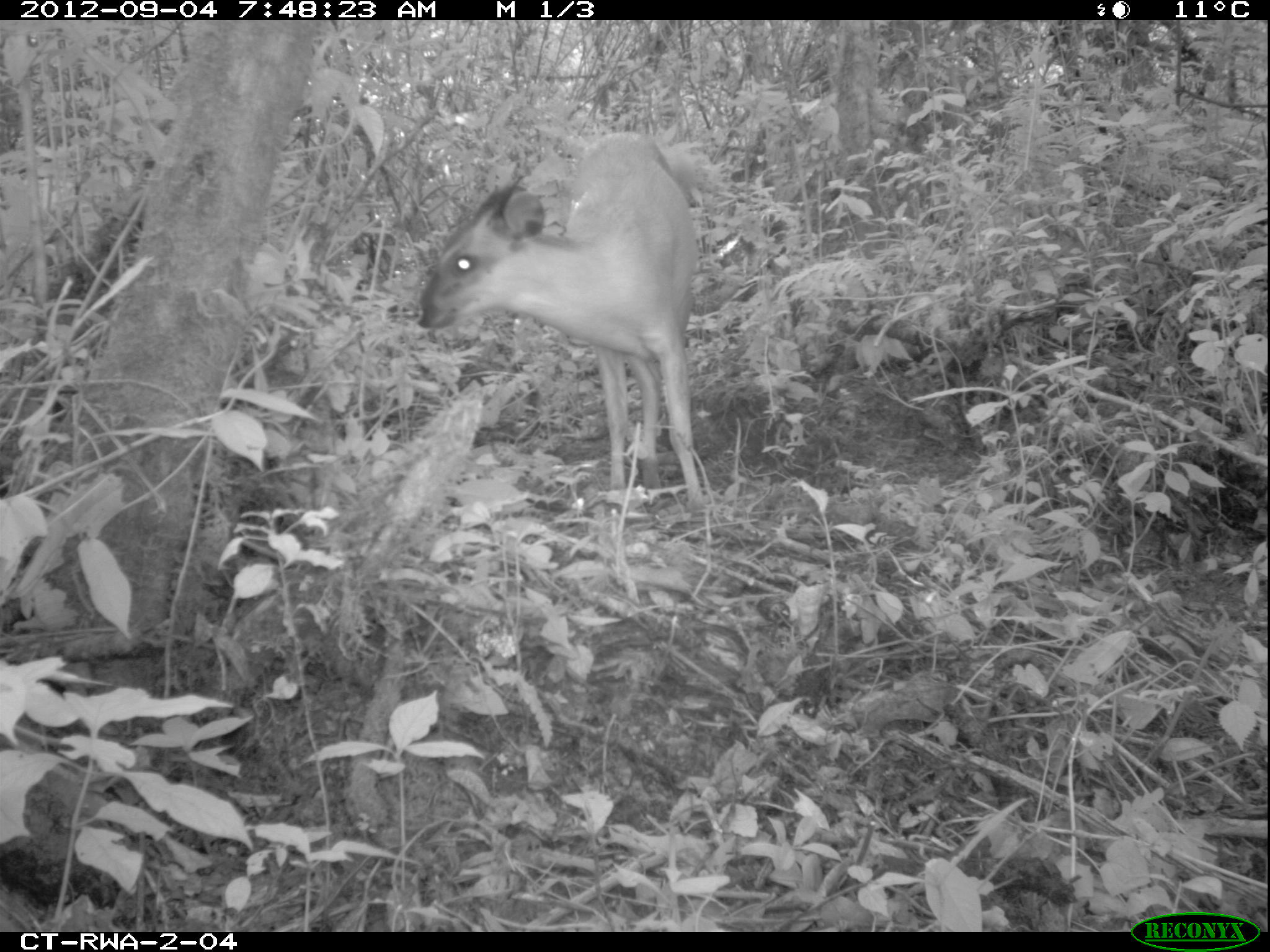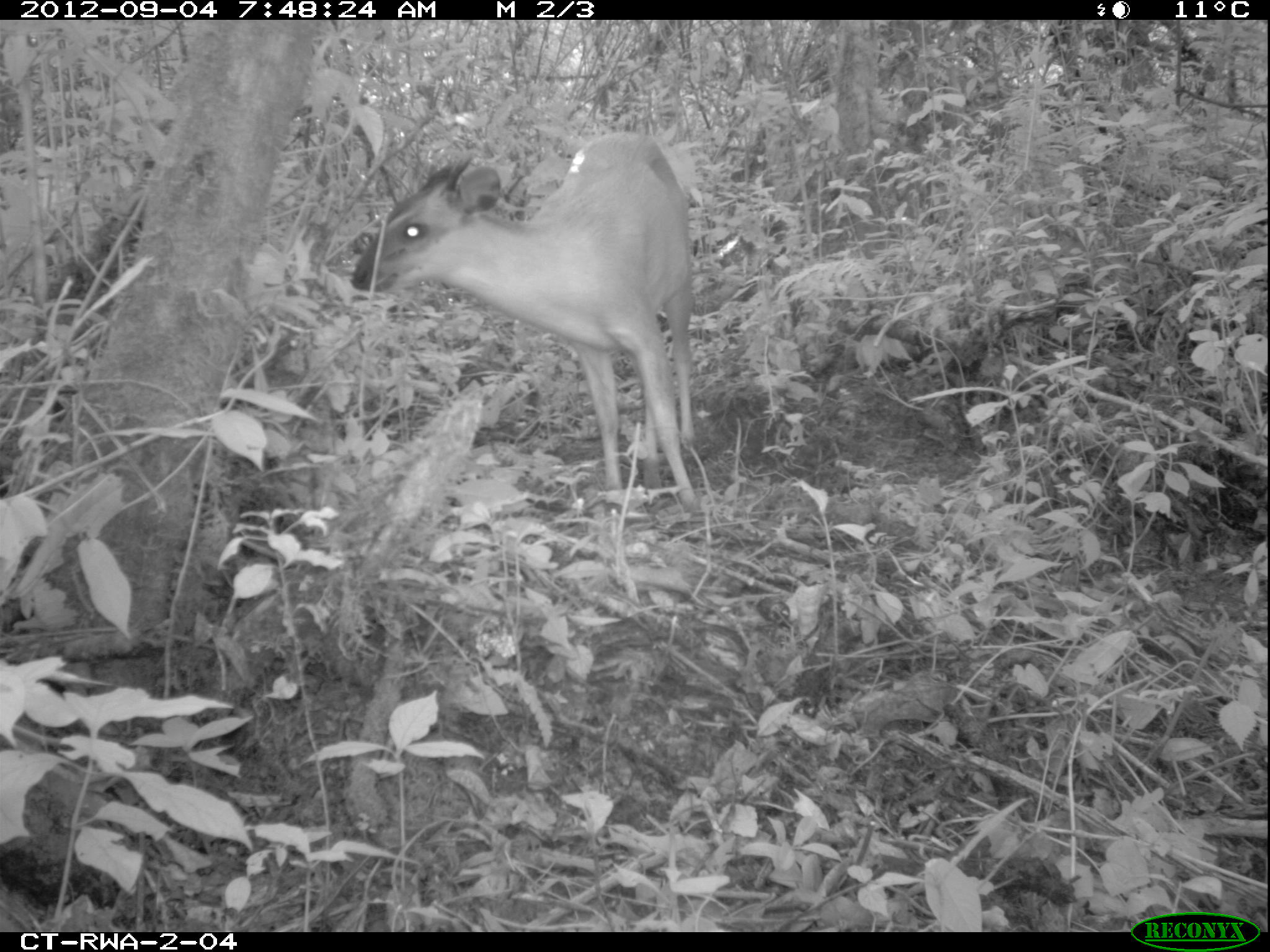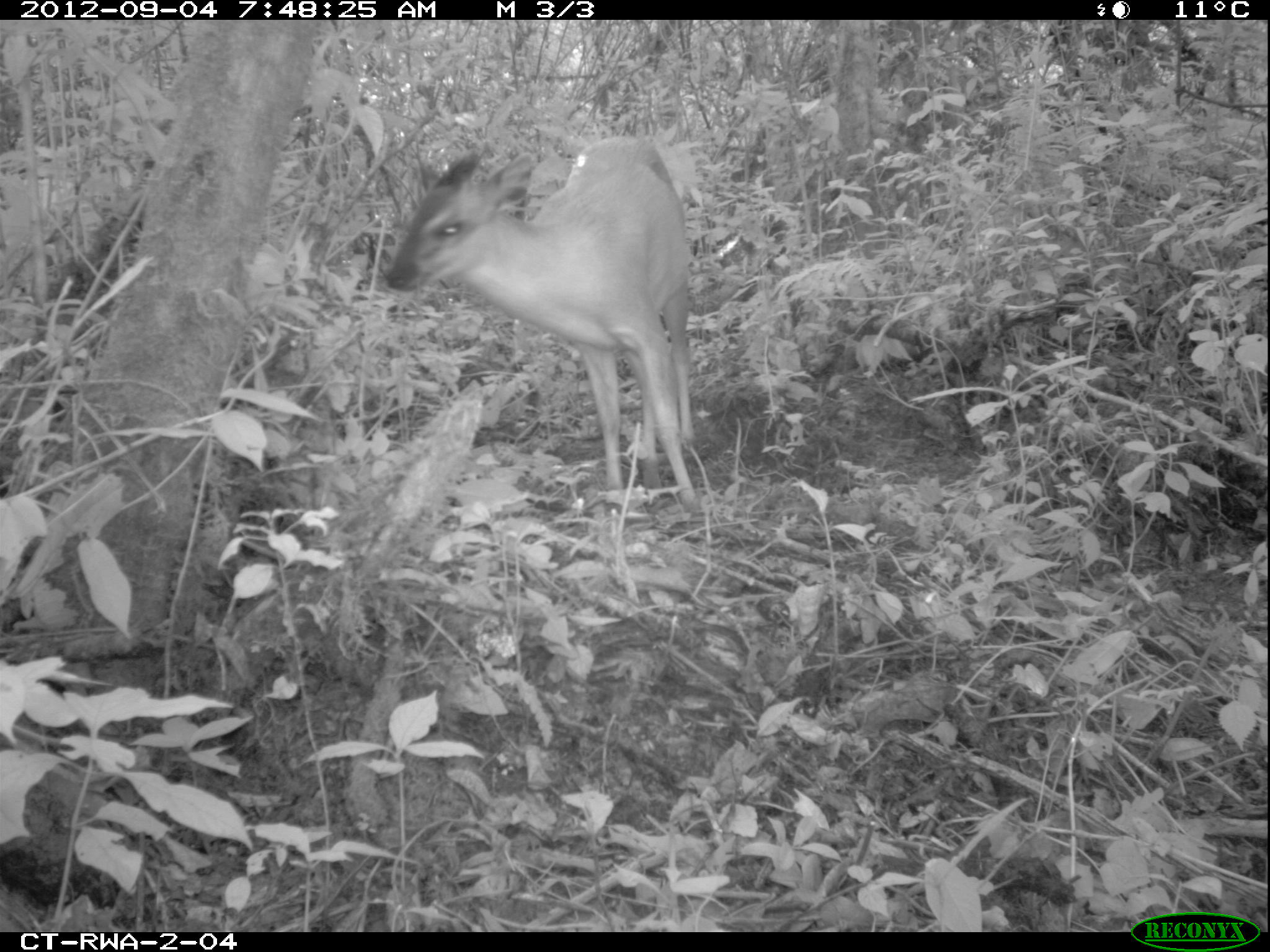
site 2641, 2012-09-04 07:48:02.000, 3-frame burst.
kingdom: Animalia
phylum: Chordata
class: Mammalia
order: Artiodactyla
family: Bovidae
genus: Cephalophus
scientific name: Cephalophus nigrifrons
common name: black-fronted duiker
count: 1